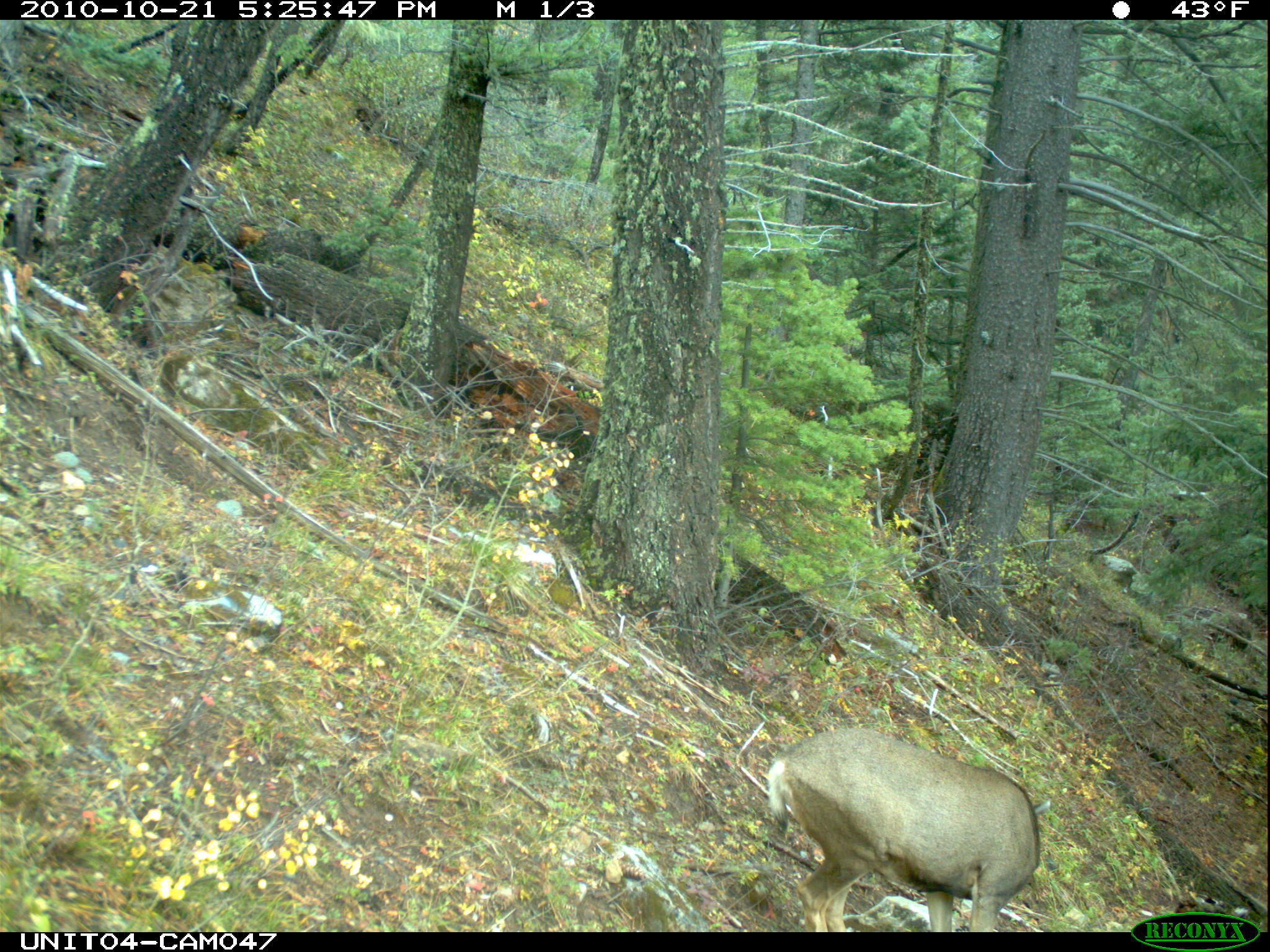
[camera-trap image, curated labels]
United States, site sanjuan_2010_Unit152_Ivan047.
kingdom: Animalia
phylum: Chordata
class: Mammalia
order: Artiodactyla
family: Cervidae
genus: Odocoileus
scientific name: Odocoileus hemionus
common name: mule deer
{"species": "Odocoileus hemionus (mule deer)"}